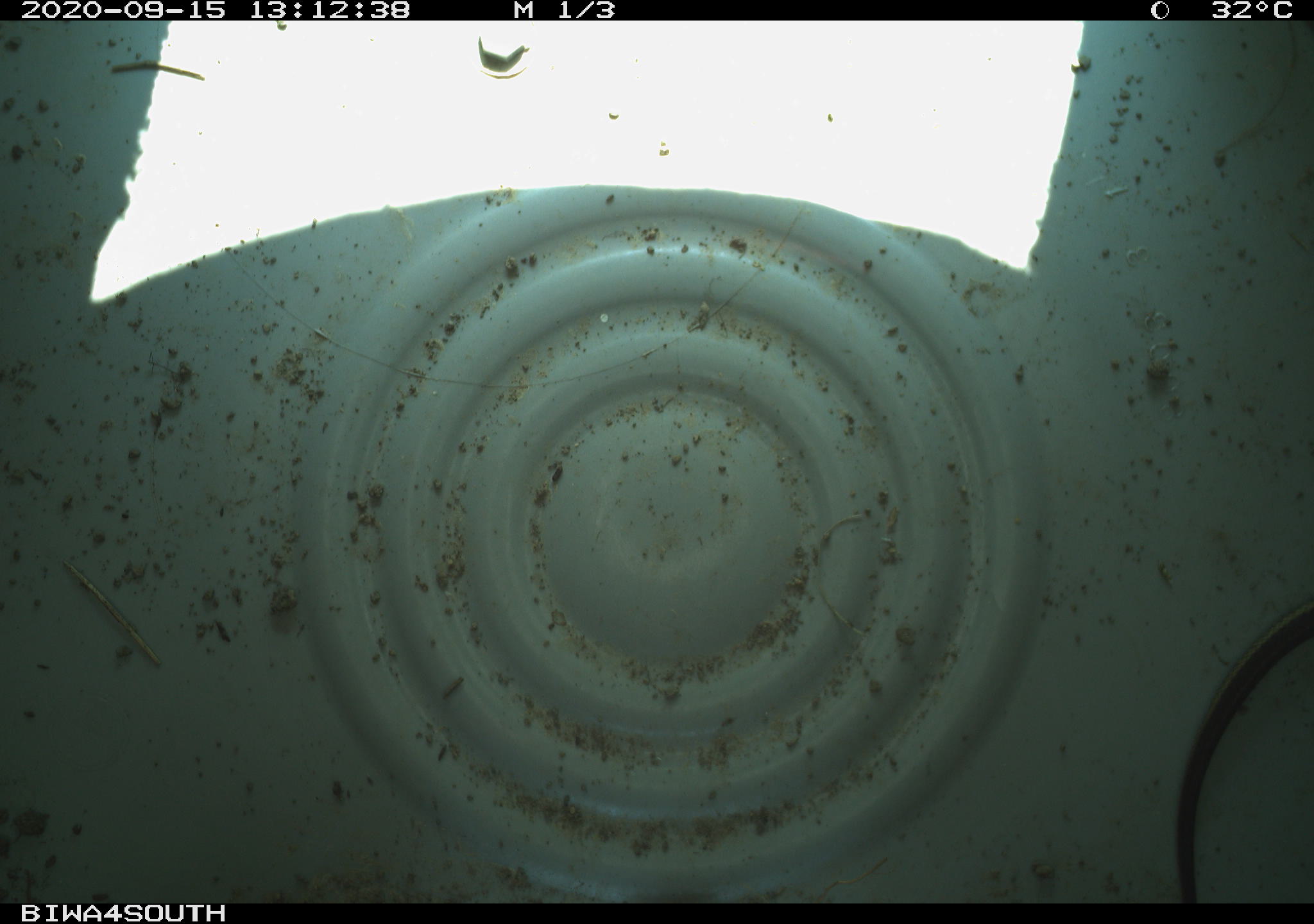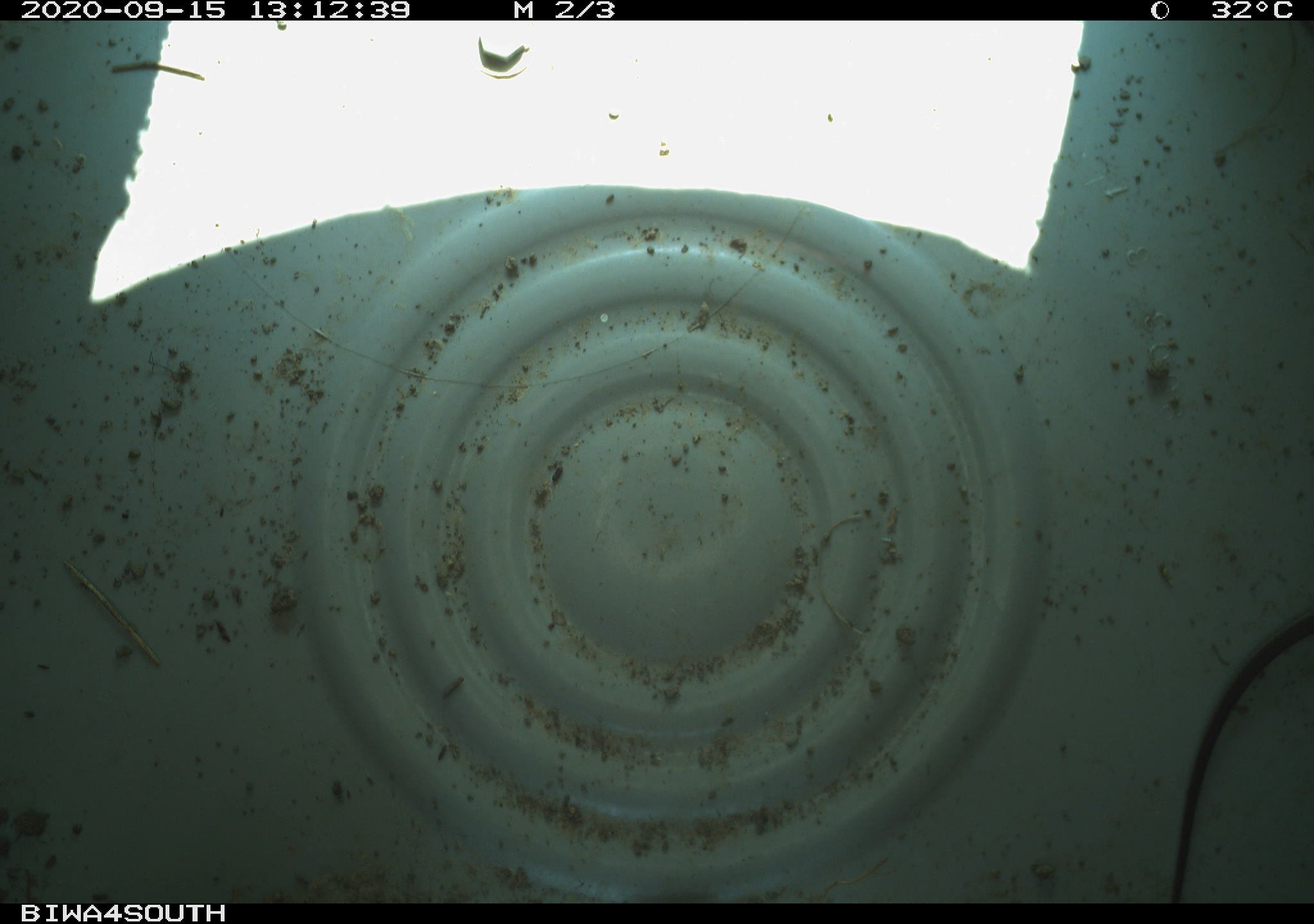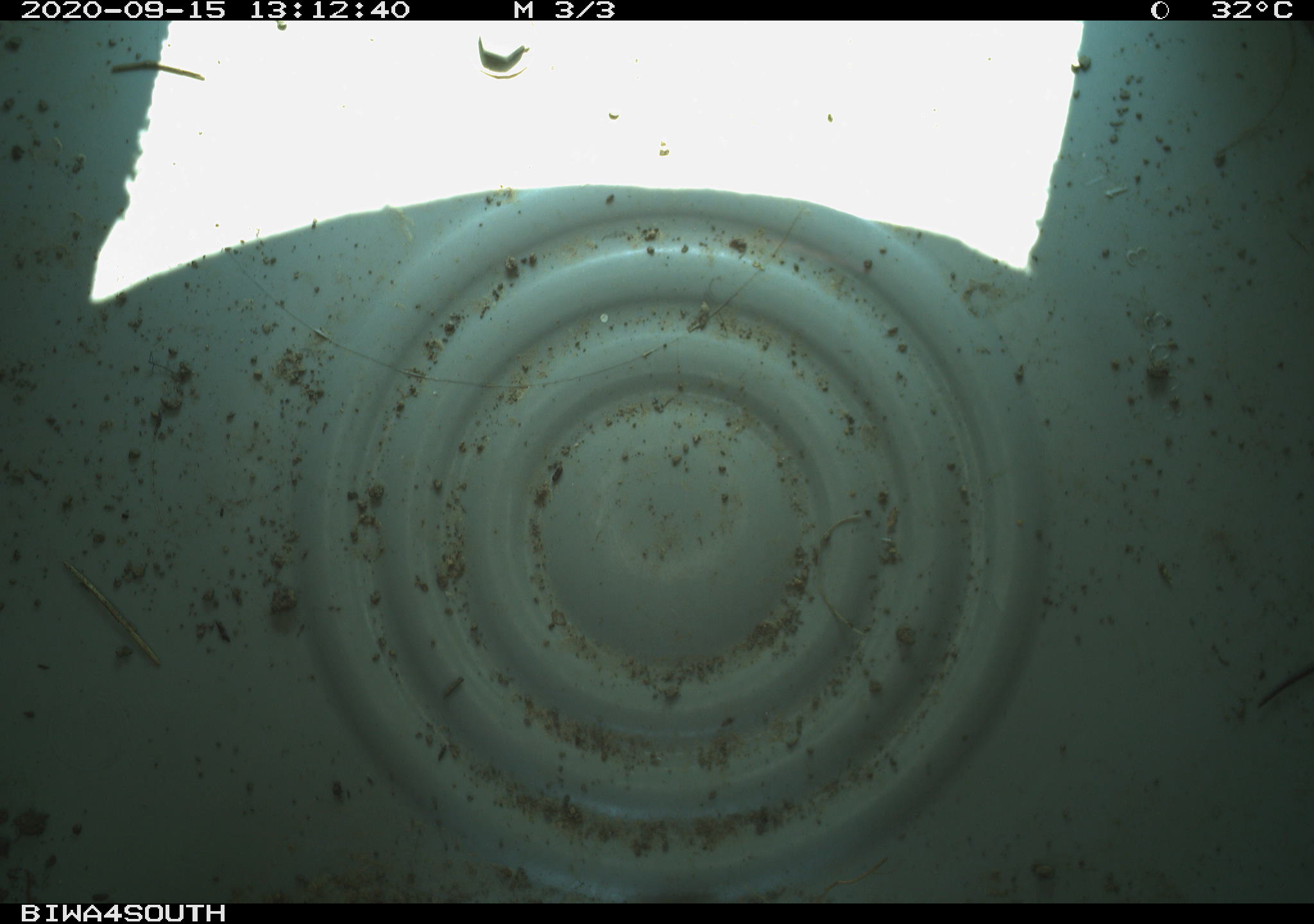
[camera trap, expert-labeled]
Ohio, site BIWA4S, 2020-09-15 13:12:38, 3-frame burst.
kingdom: Animalia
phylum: Chordata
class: Reptilia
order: Squamata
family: Colubridae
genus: Thamnophis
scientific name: Thamnophis sirtalis sirtalis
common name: eastern gartersnake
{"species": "eastern gartersnake (Thamnophis sirtalis sirtalis)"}